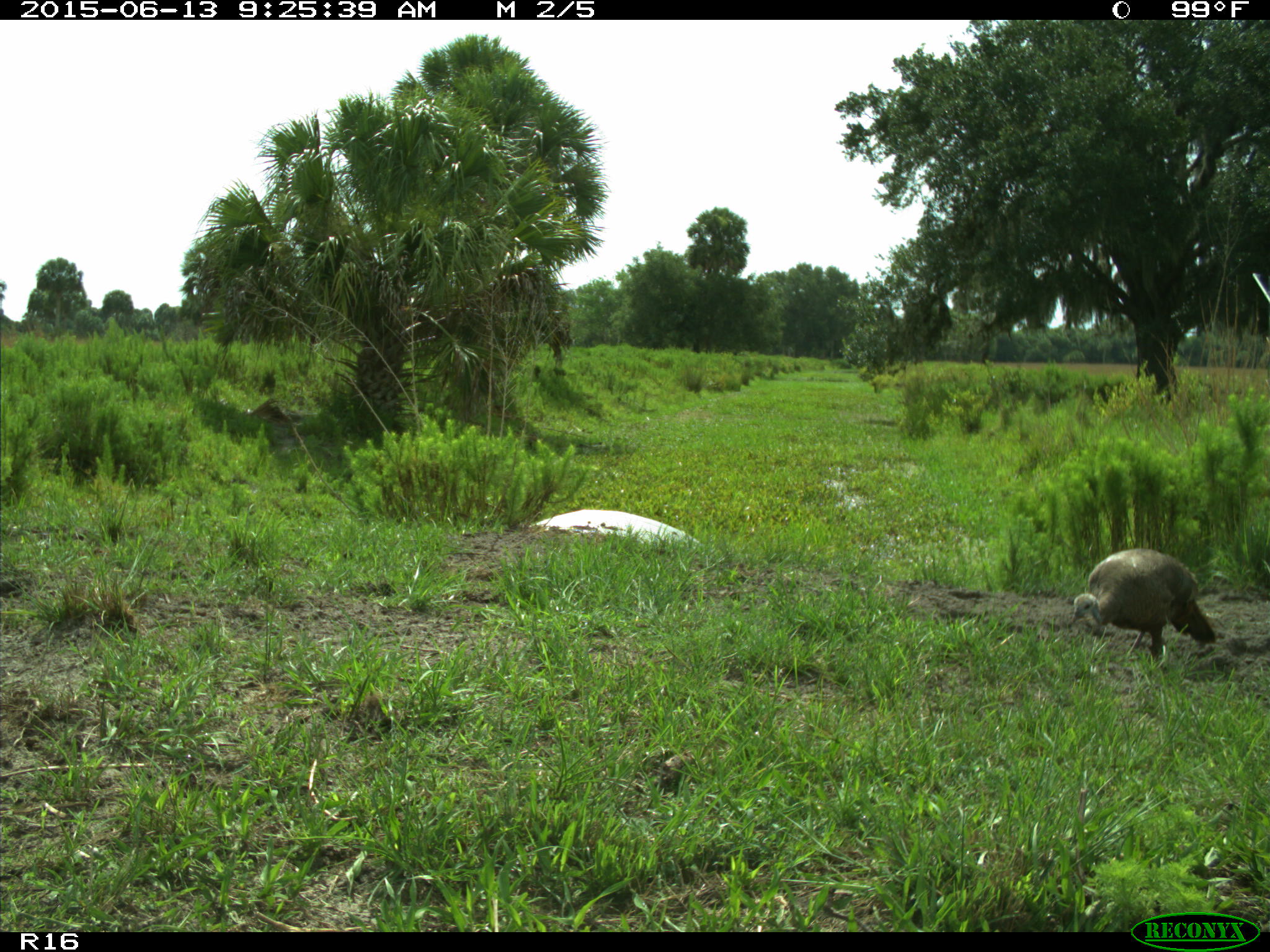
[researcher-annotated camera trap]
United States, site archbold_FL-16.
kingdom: Animalia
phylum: Chordata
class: Aves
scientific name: Aves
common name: birds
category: unidentified bird